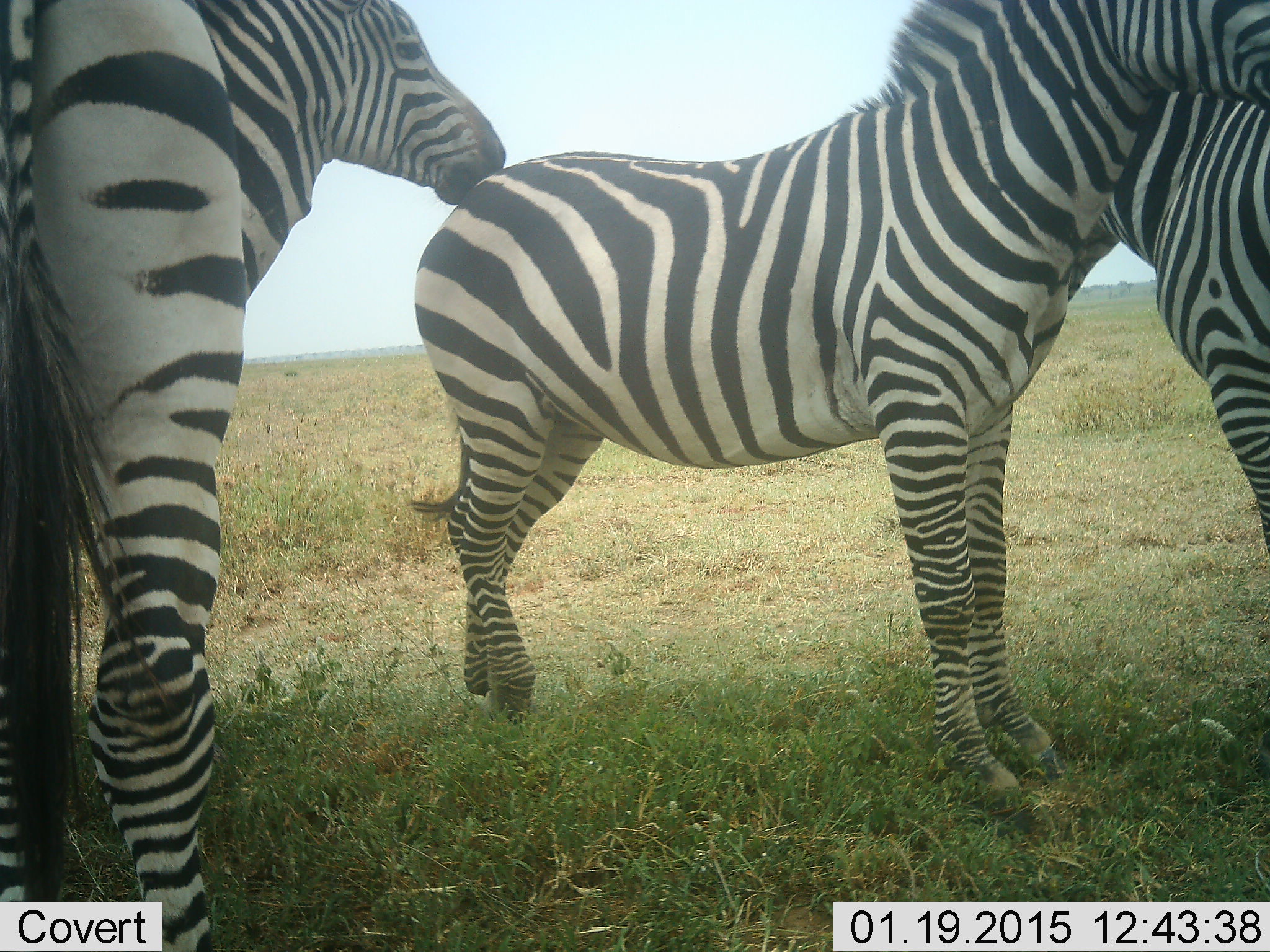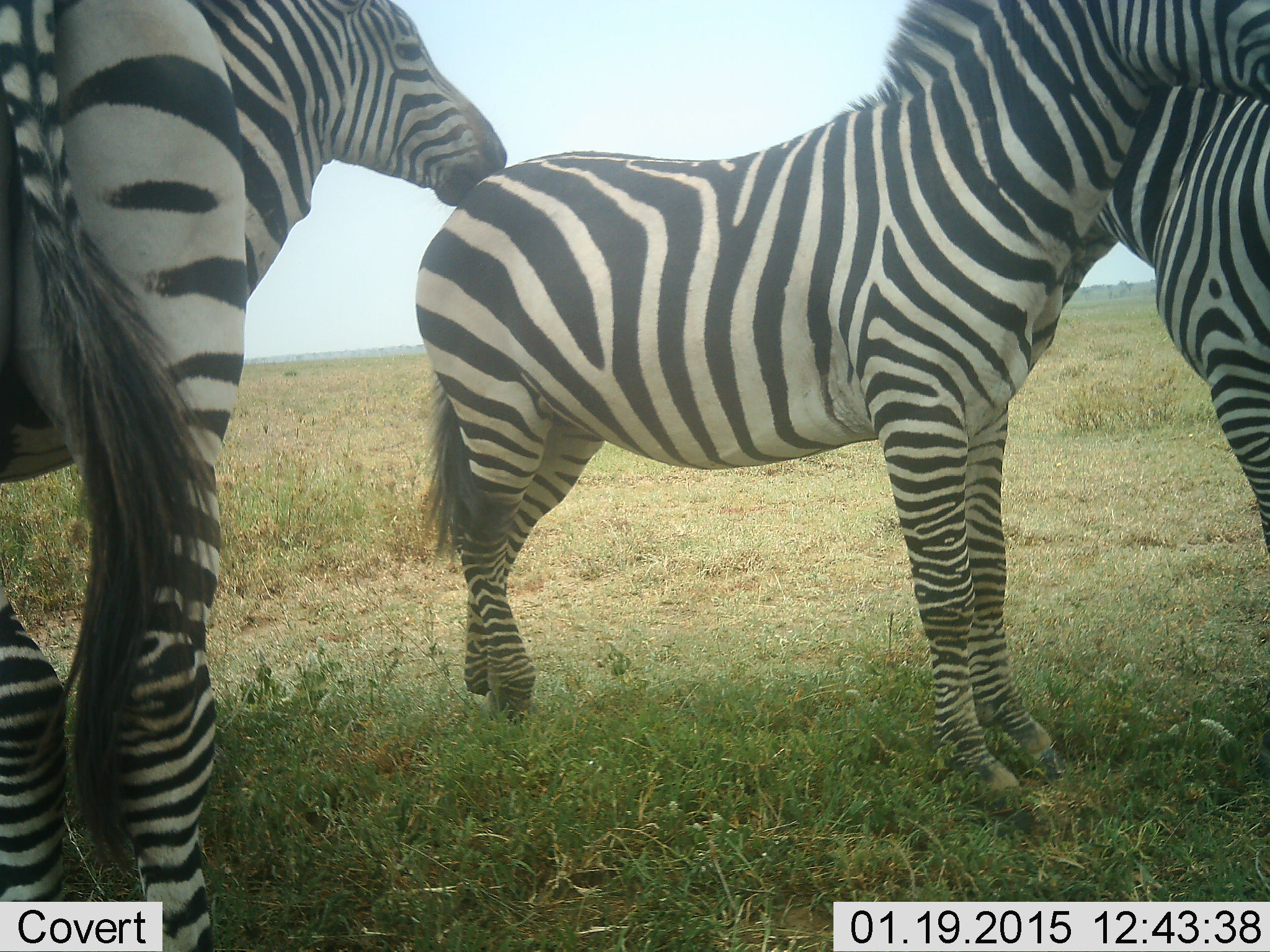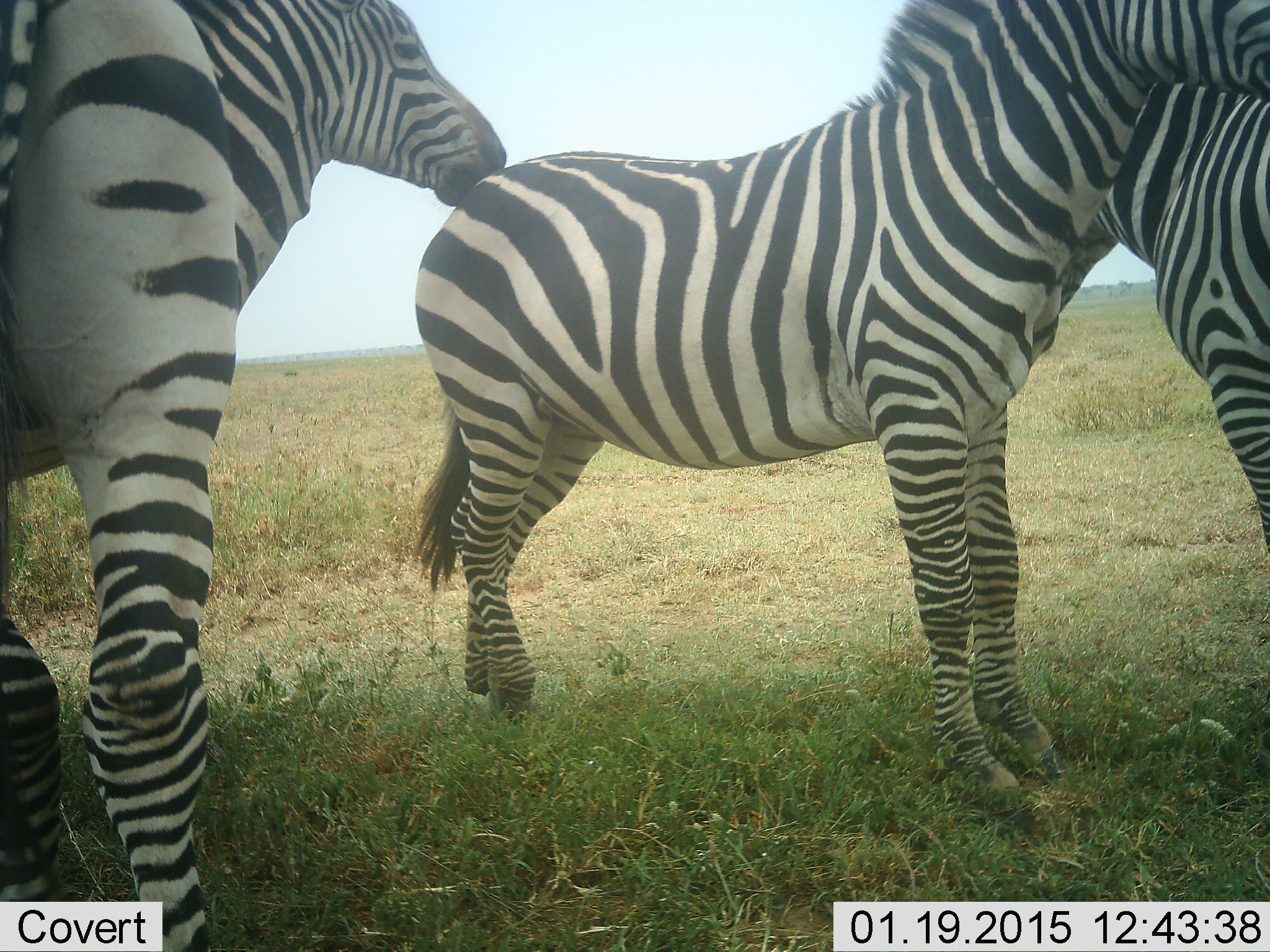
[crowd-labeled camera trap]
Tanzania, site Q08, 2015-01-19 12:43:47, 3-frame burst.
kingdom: Animalia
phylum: Chordata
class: Mammalia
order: Perissodactyla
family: Equidae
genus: Equus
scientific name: Equus quagga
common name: plains zebra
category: zebra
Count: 3.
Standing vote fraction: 90%.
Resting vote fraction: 0%.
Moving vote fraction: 0%.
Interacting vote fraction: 50%.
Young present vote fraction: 10%.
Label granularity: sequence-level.